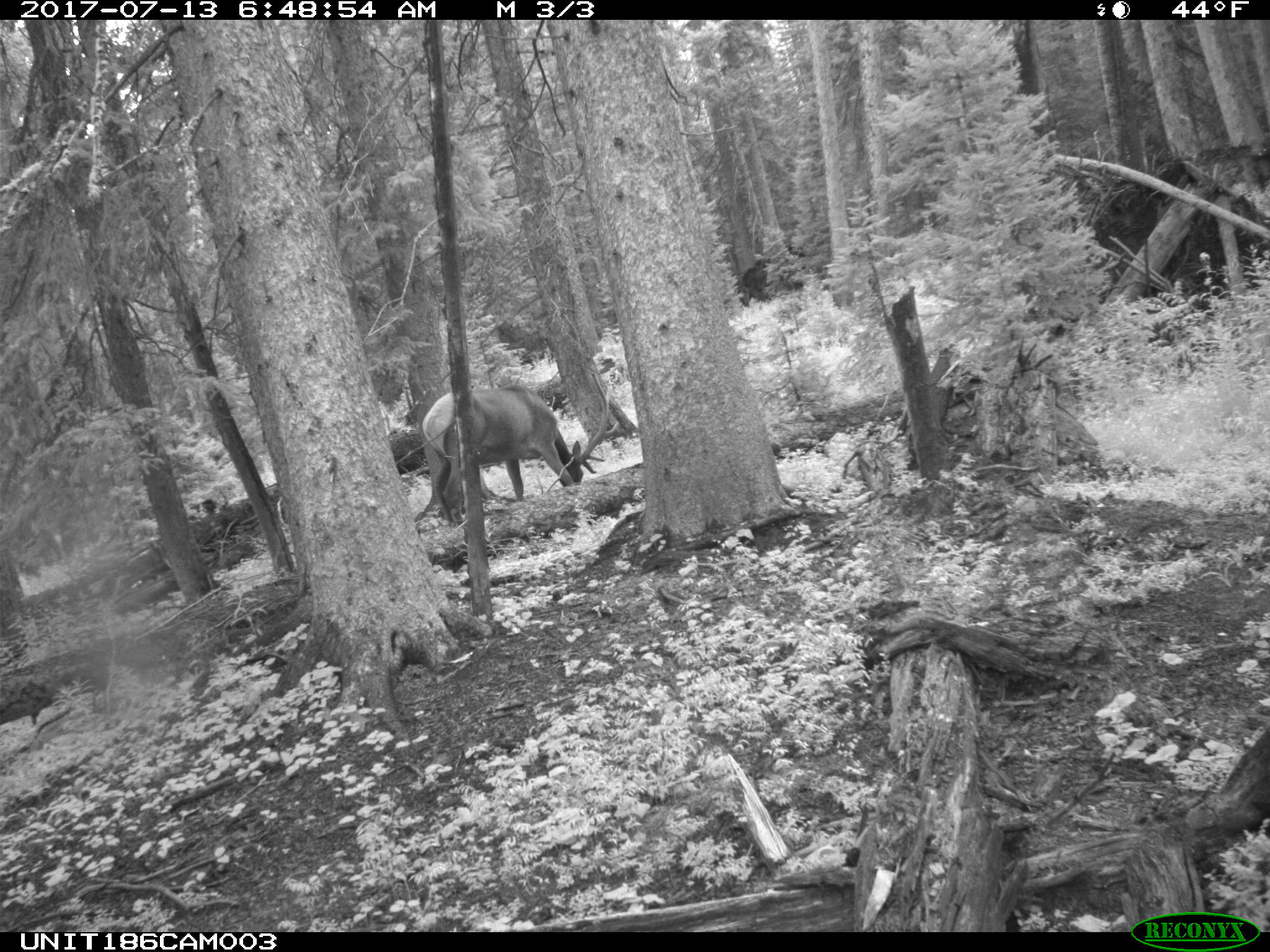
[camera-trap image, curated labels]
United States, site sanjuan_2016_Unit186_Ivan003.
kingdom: Animalia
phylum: Chordata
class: Mammalia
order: Artiodactyla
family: Cervidae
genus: Cervus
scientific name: Cervus elaphus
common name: red deer